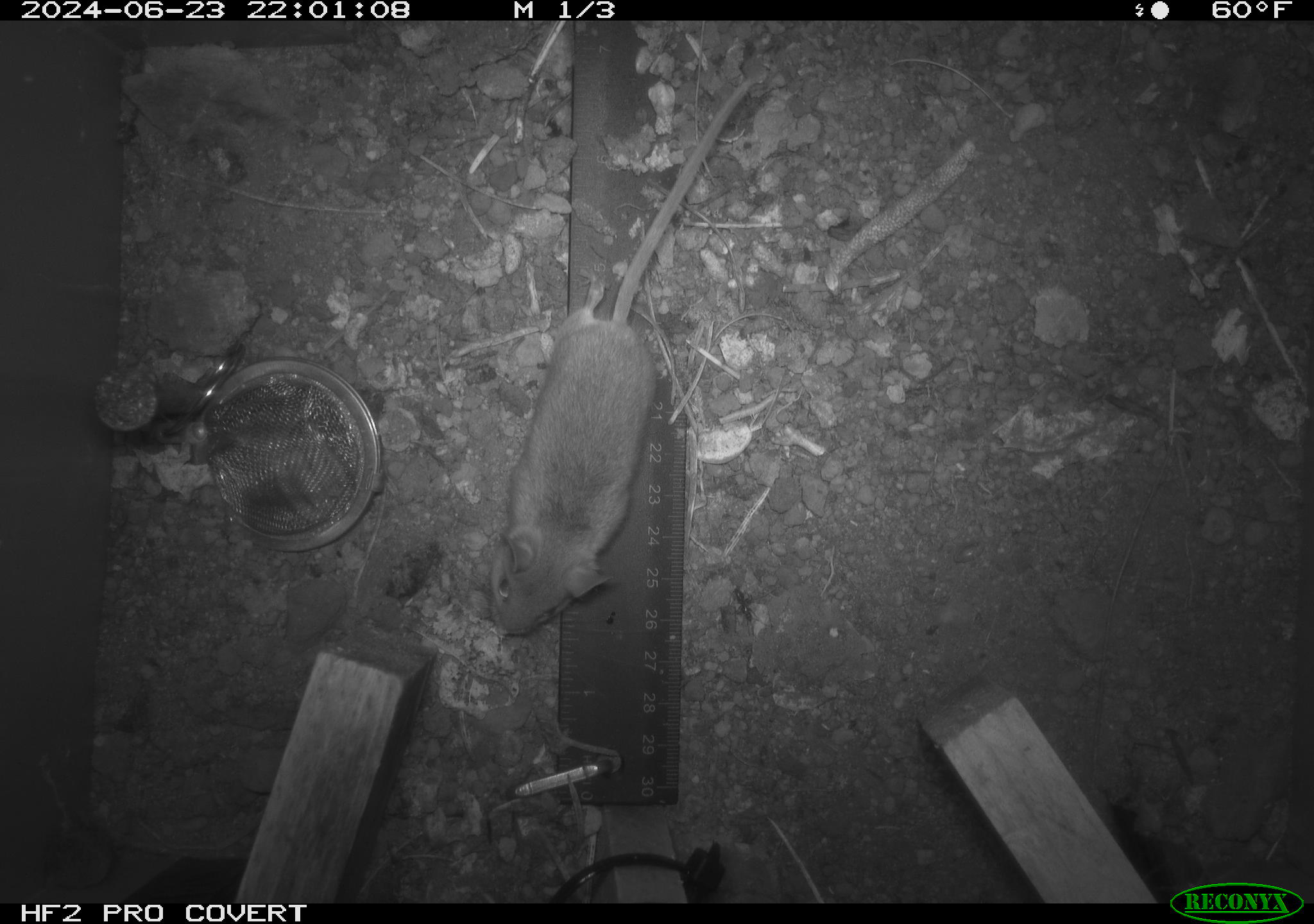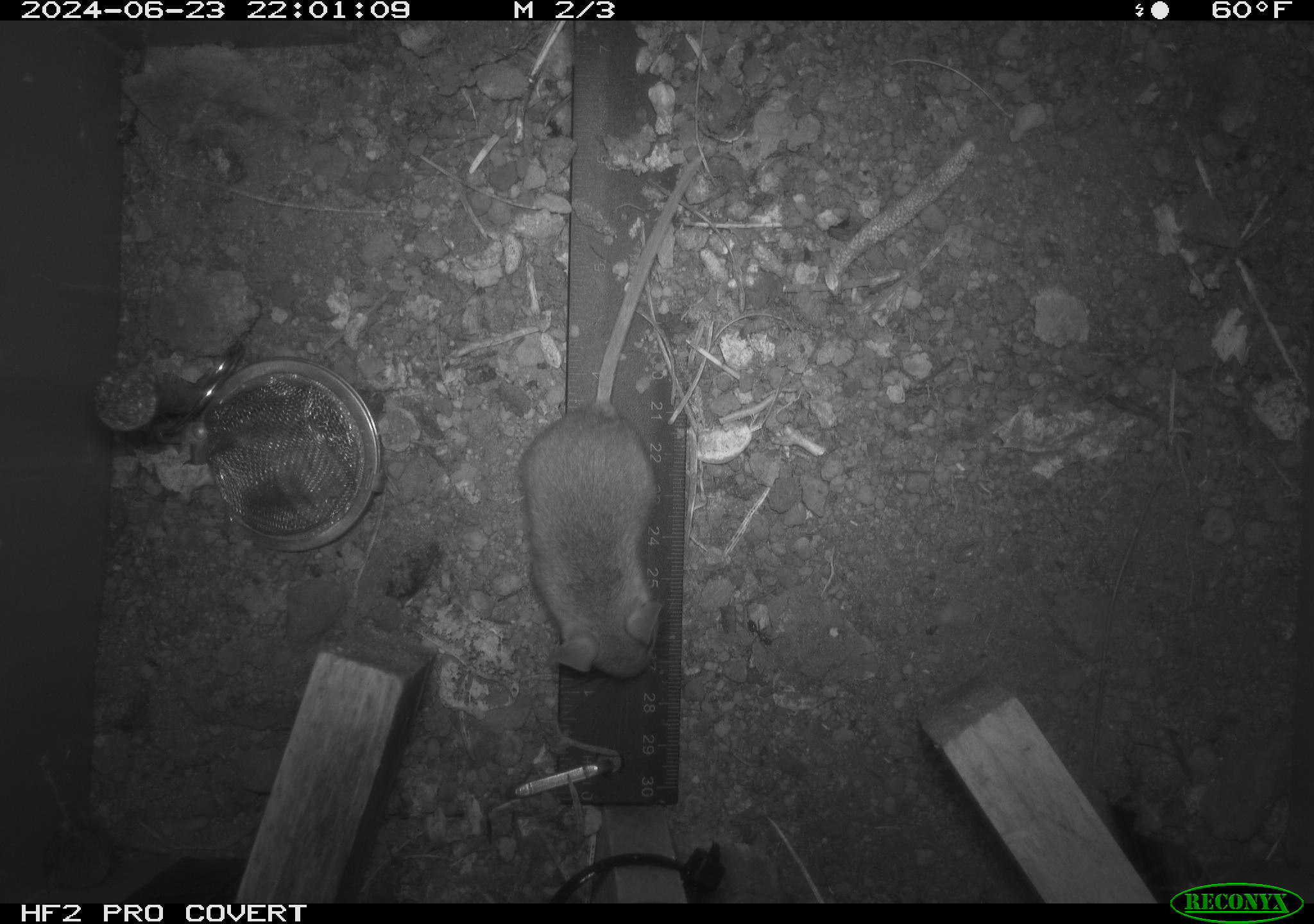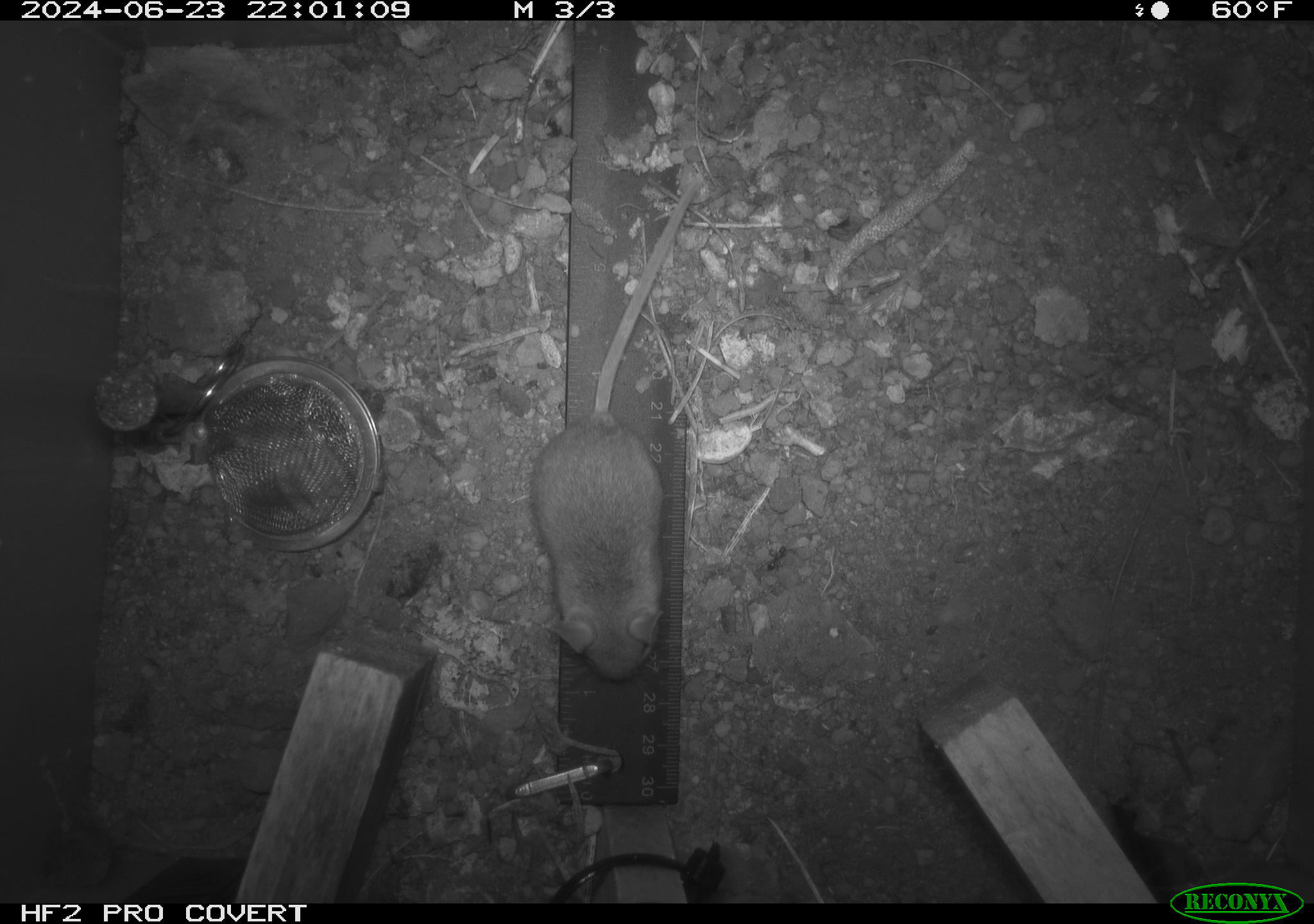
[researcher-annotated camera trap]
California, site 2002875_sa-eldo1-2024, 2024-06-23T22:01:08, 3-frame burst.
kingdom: Animalia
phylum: Chordata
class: Mammalia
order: Rodentia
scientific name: Rodentia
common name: mouse species